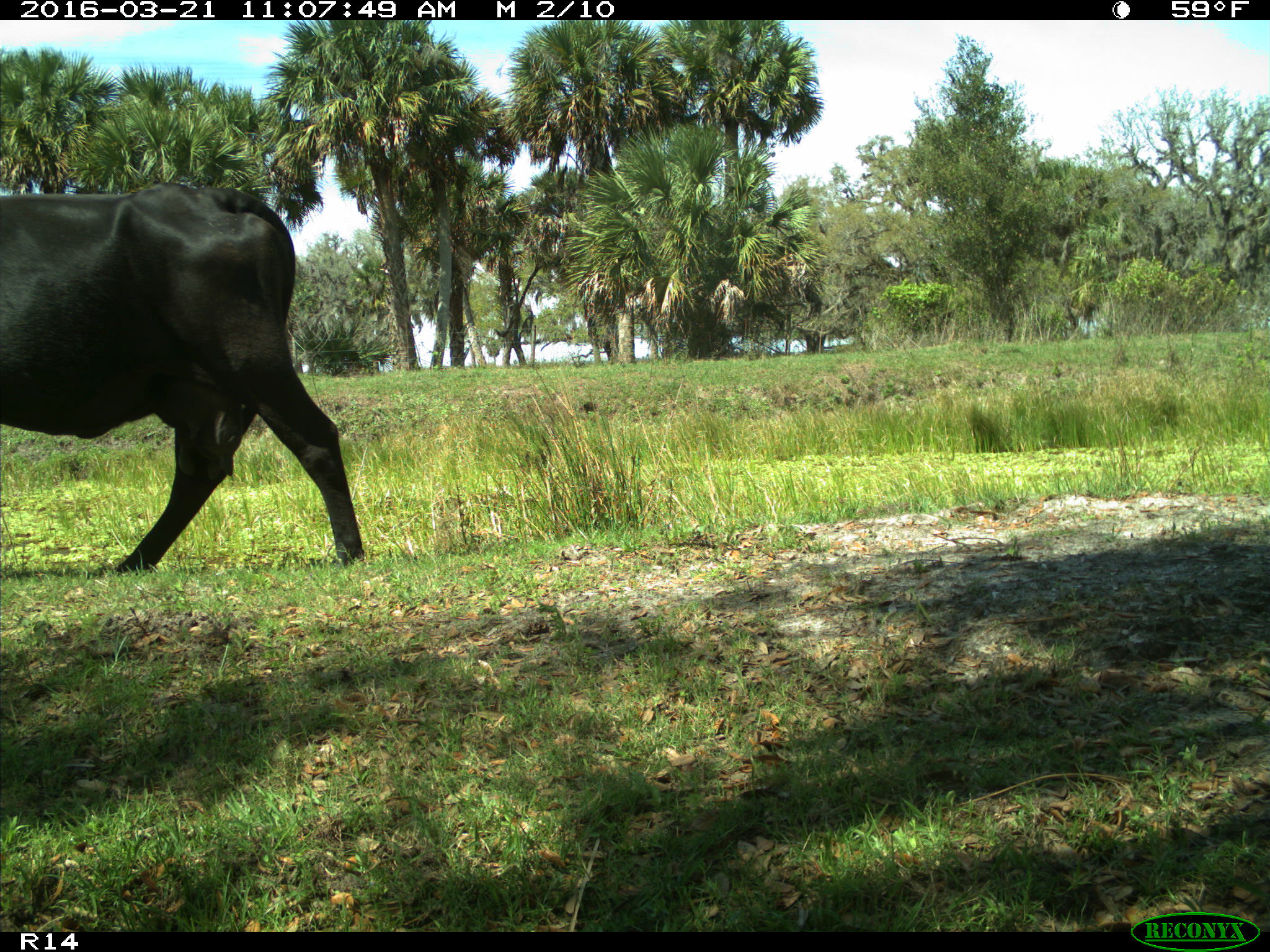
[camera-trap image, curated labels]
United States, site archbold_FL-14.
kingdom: Animalia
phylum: Chordata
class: Mammalia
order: Artiodactyla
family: Bovidae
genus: Bos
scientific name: Bos taurus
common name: domestic cow